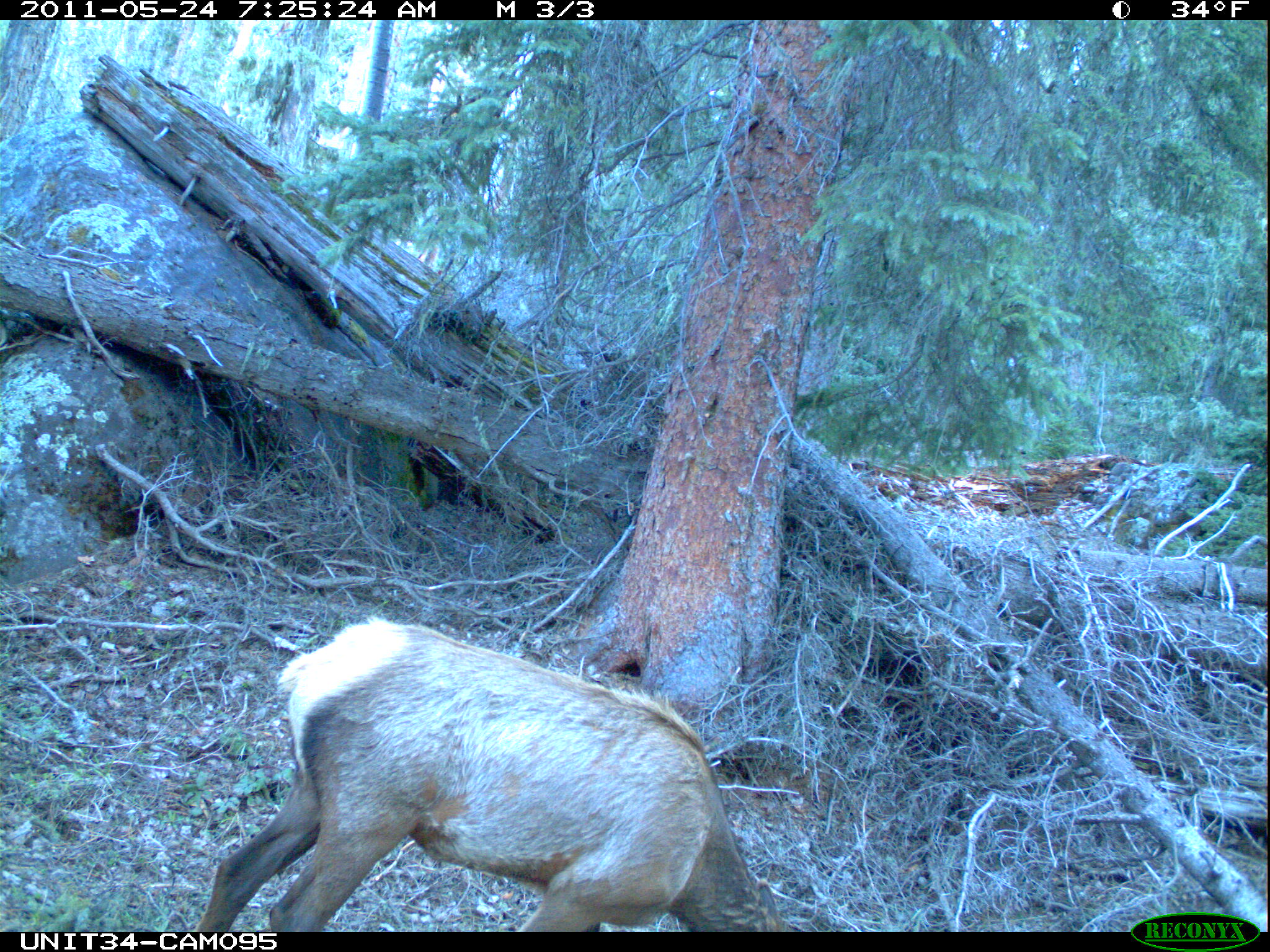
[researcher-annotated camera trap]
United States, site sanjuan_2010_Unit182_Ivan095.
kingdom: Animalia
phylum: Chordata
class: Mammalia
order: Artiodactyla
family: Cervidae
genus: Cervus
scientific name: Cervus elaphus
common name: red deer